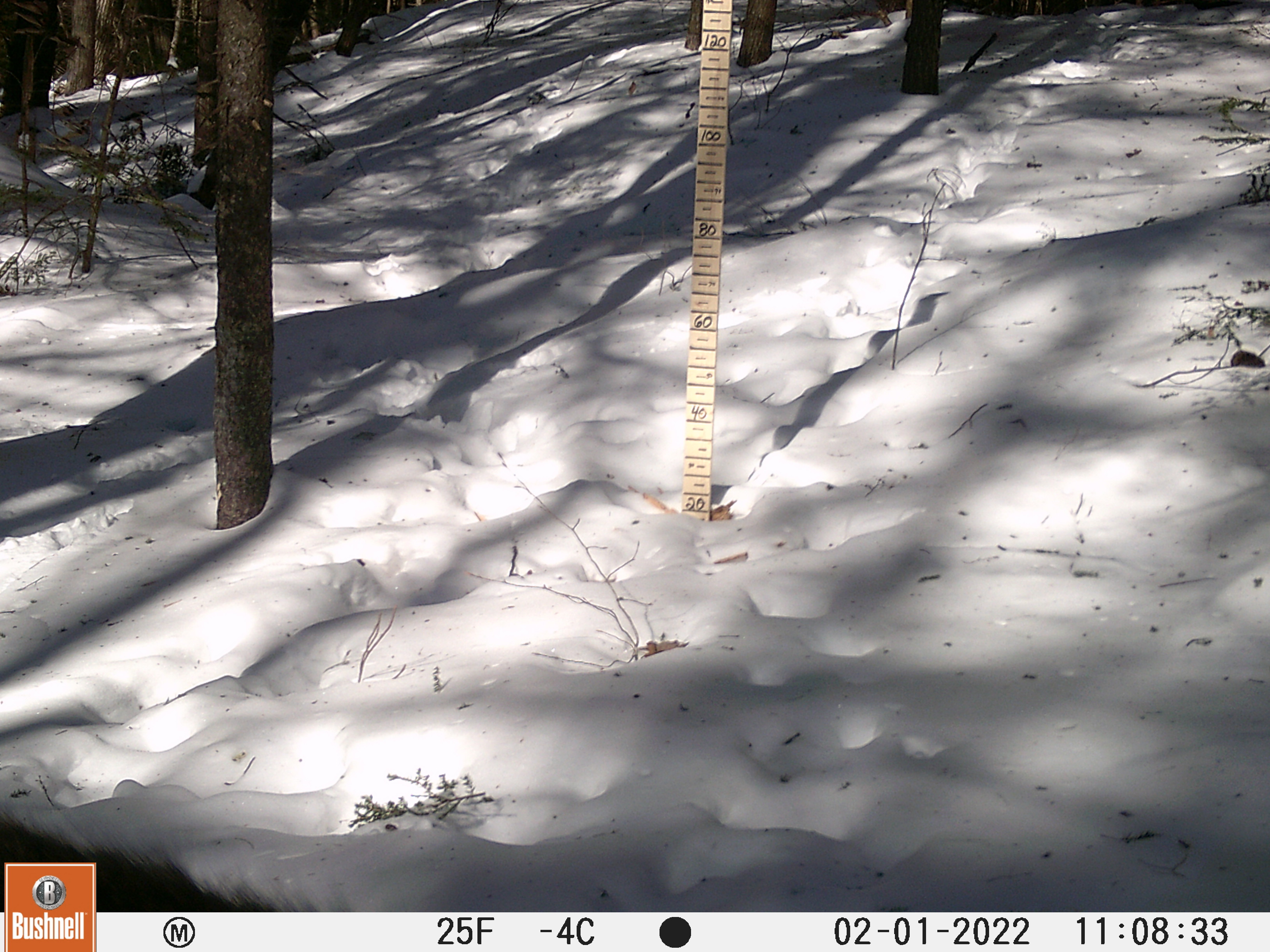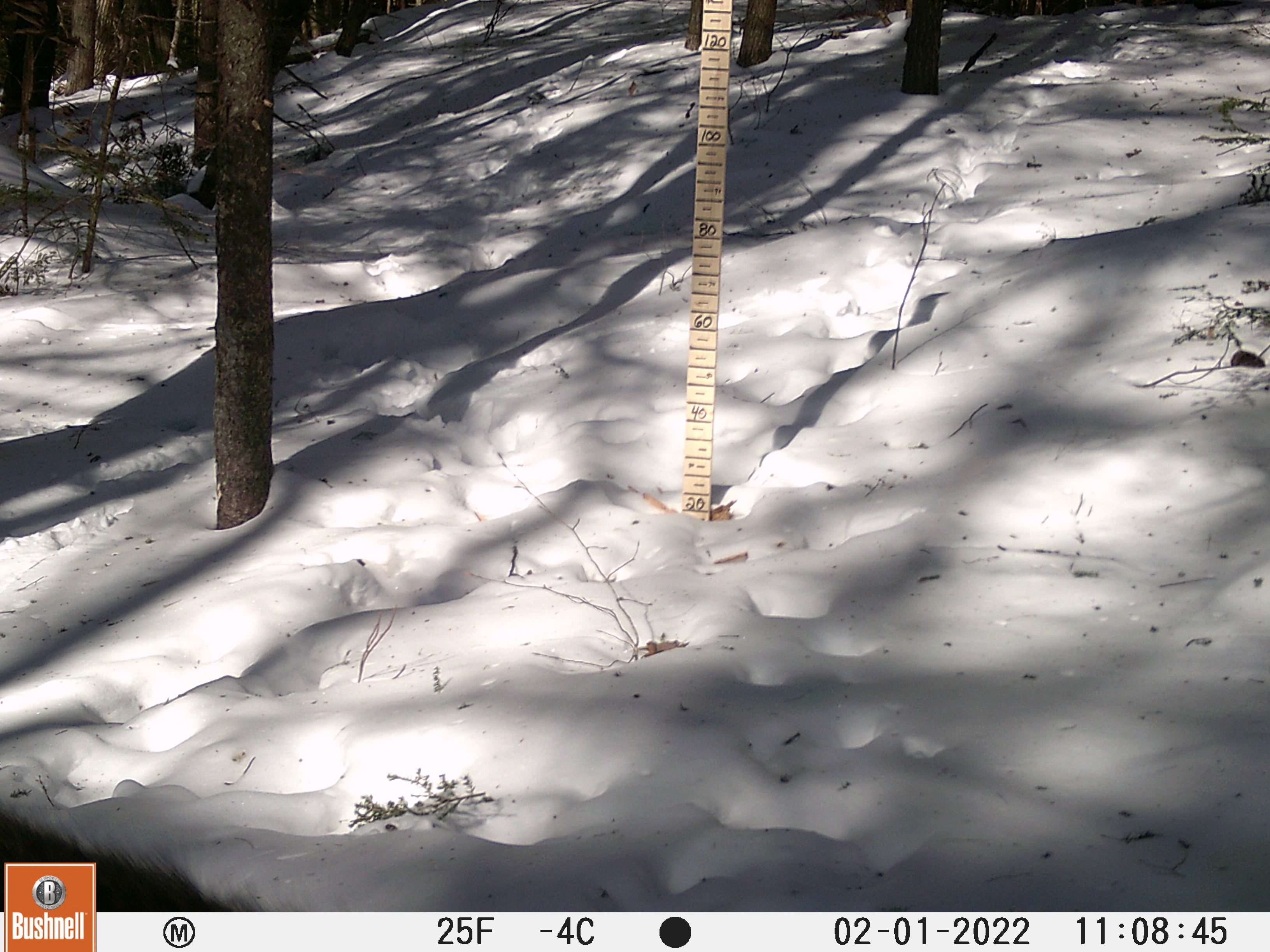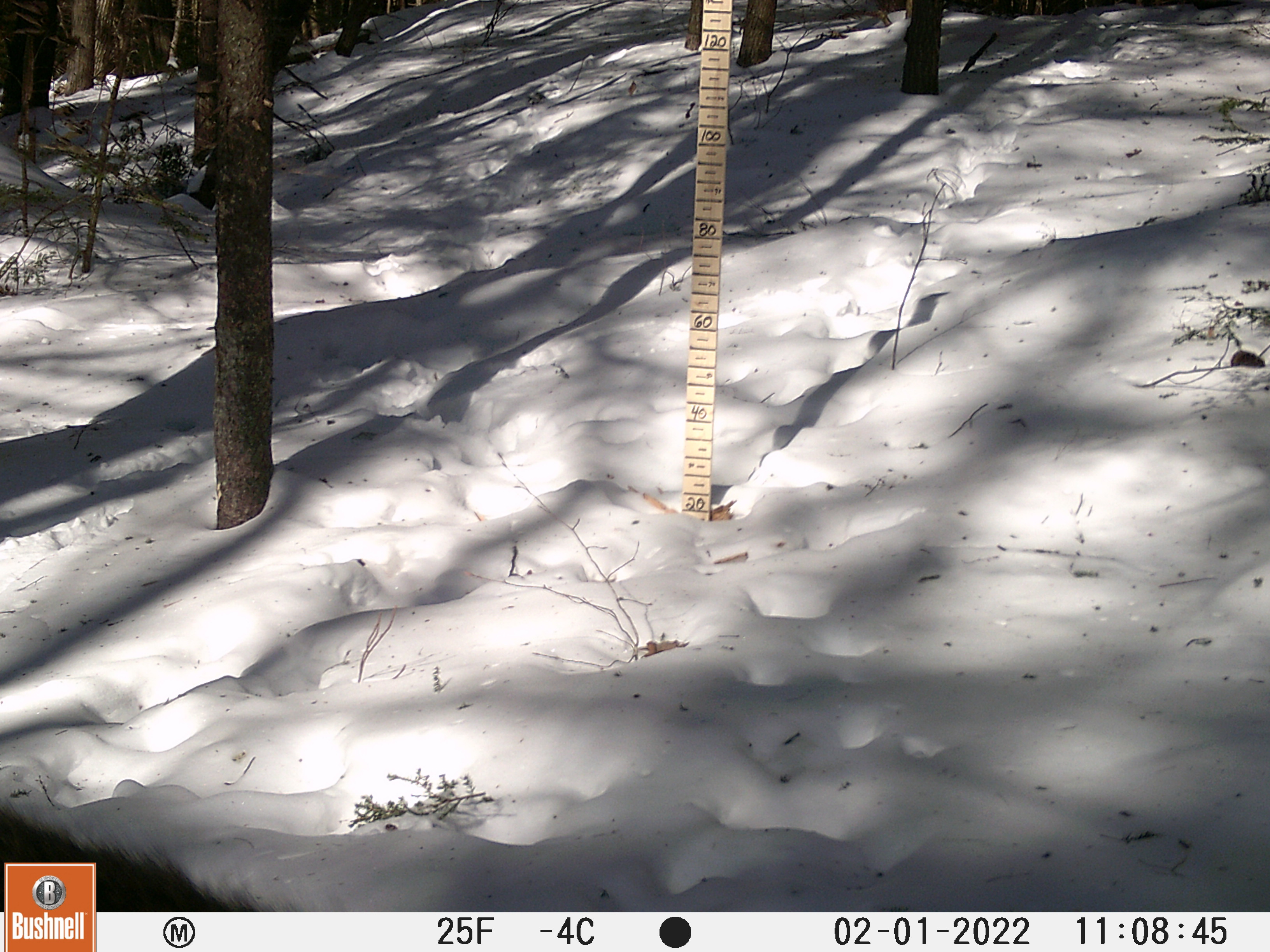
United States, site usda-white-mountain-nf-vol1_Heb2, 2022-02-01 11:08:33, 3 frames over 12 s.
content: unidentified animal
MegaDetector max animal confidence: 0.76